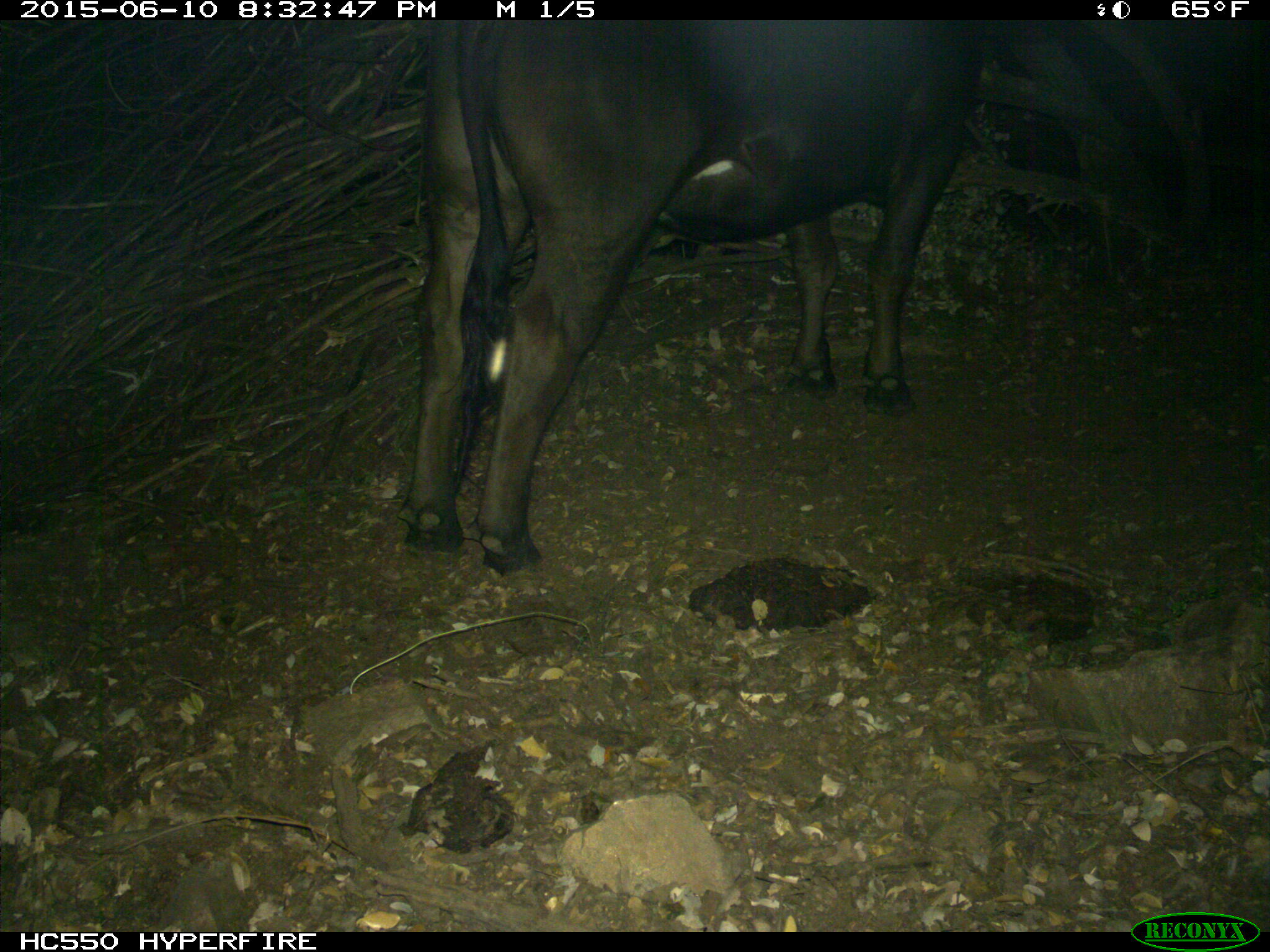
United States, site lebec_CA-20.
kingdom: Animalia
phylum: Chordata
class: Mammalia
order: Artiodactyla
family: Bovidae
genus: Bos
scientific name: Bos taurus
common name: domestic cow